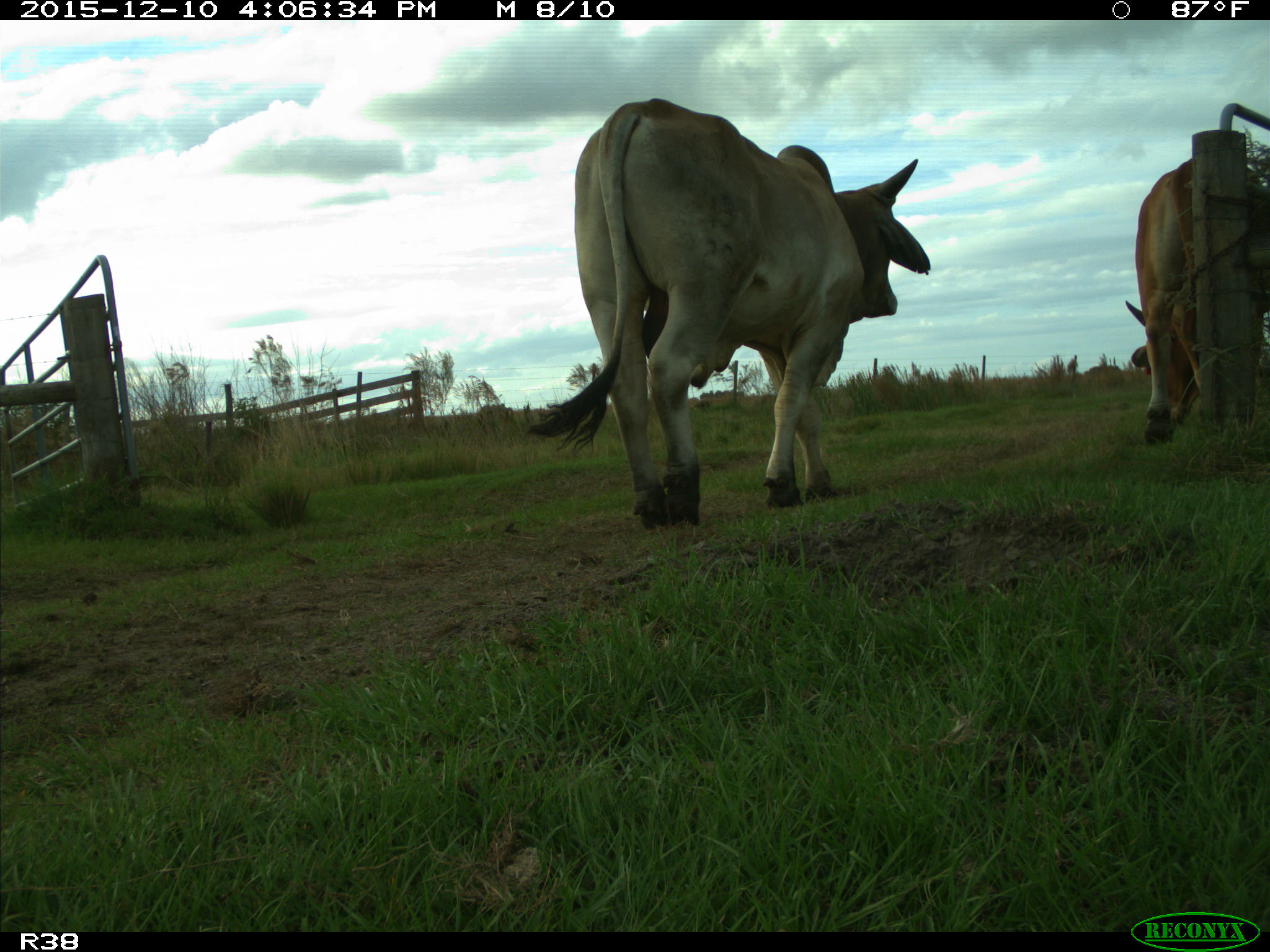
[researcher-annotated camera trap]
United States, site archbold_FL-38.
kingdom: Animalia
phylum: Chordata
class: Mammalia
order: Artiodactyla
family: Bovidae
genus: Bos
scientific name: Bos taurus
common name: domestic cow